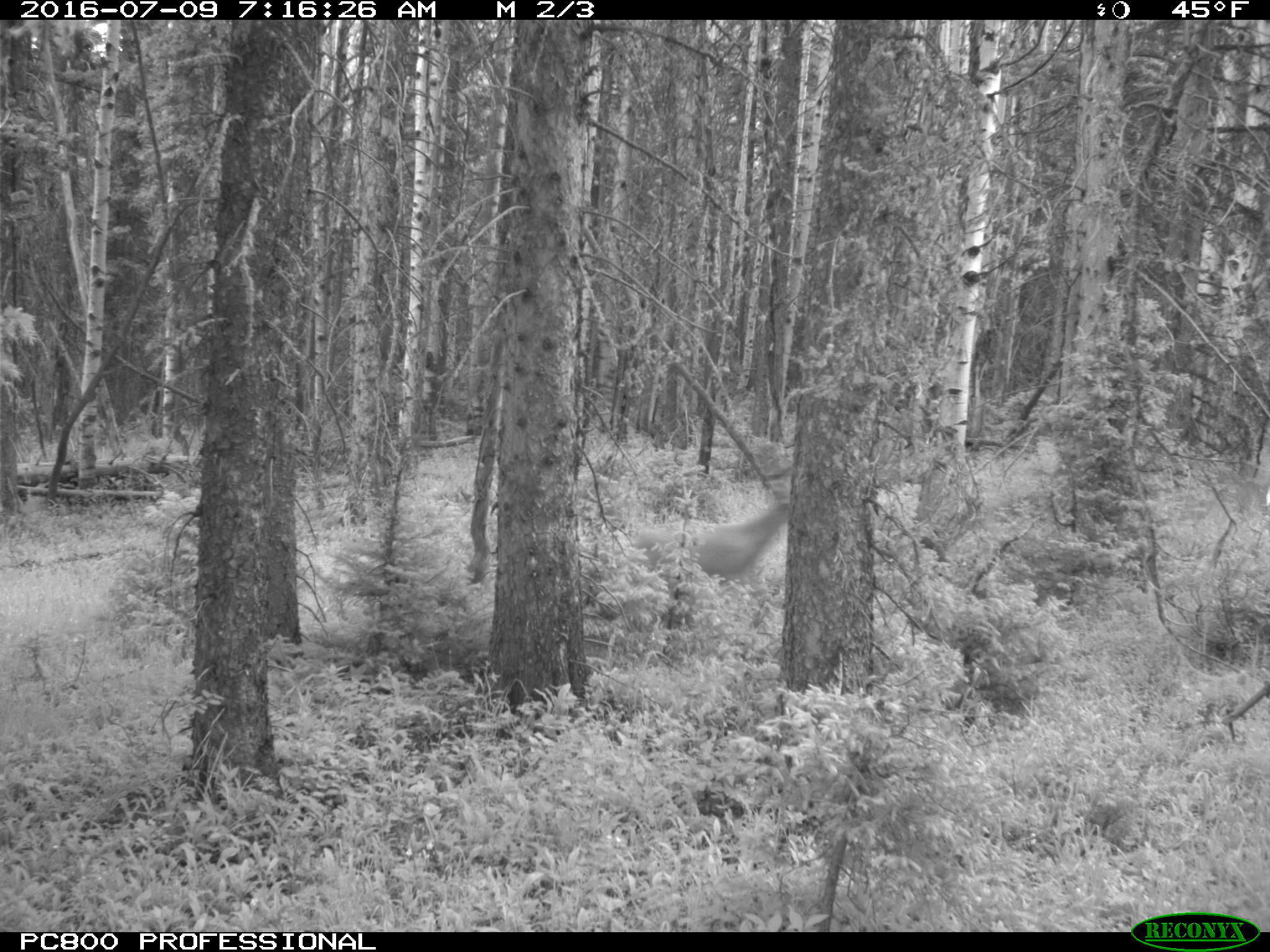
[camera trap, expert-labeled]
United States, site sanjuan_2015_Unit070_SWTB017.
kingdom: Animalia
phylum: Chordata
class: Mammalia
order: Artiodactyla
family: Cervidae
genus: Odocoileus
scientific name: Odocoileus hemionus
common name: mule deer